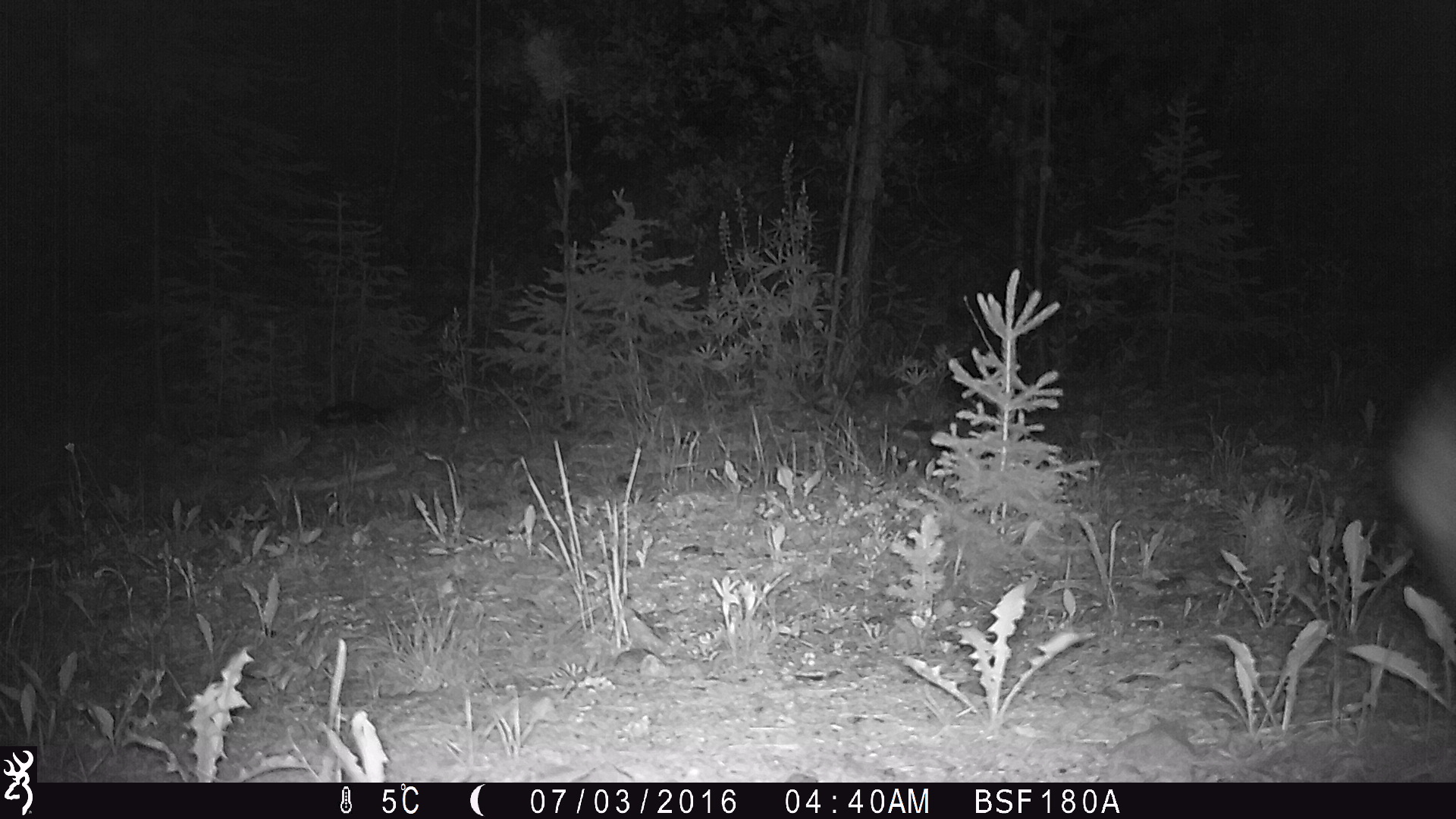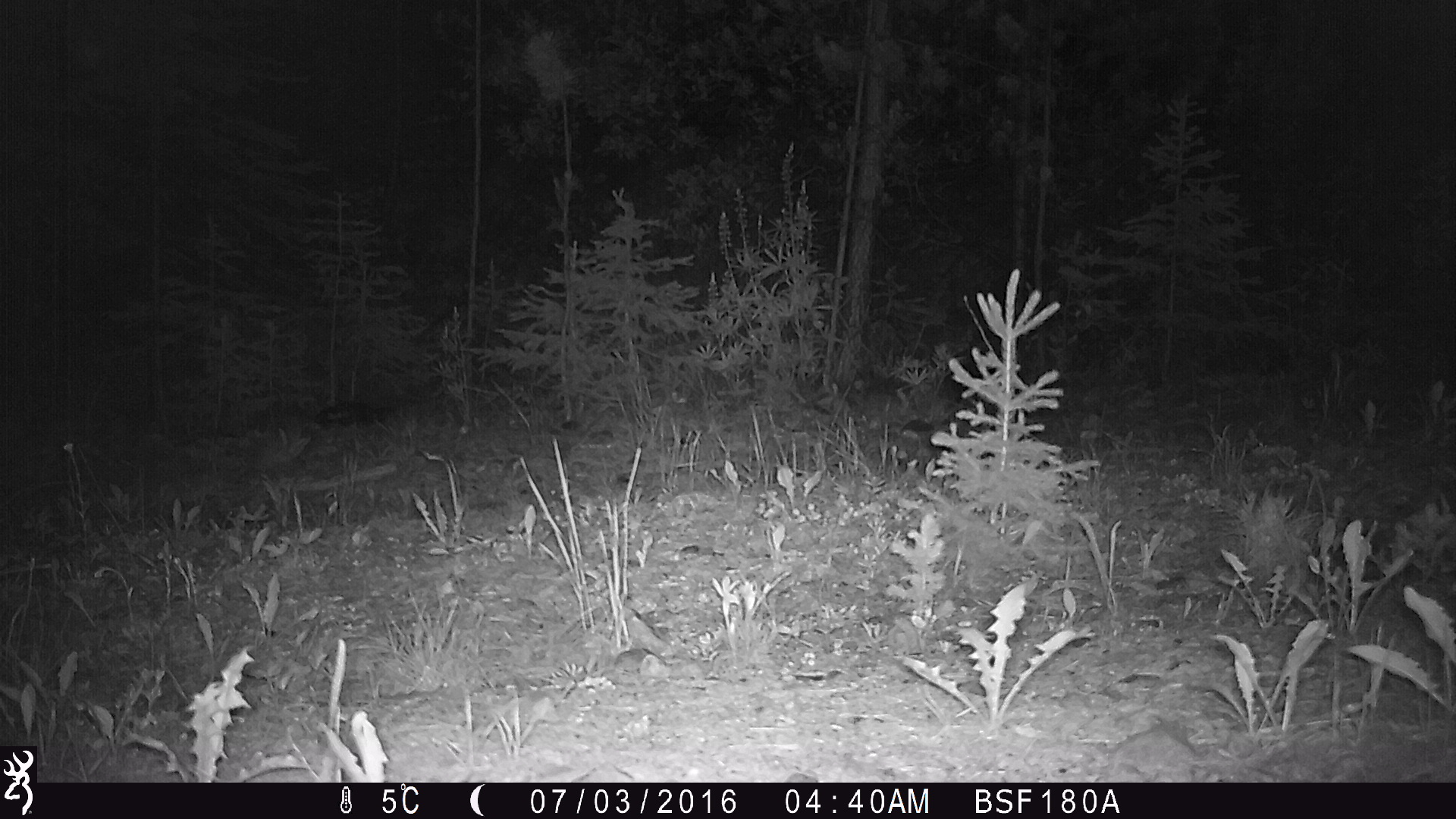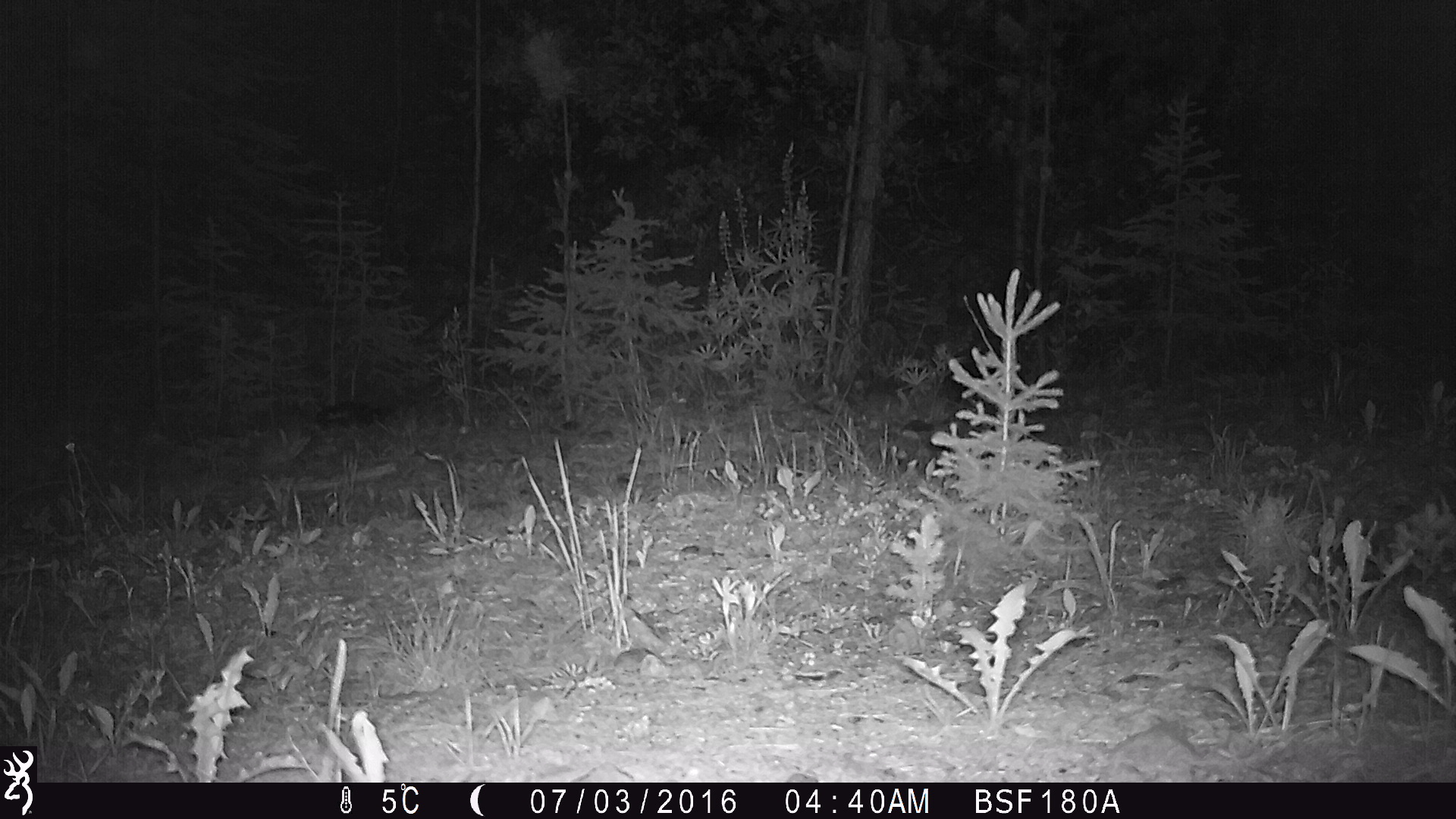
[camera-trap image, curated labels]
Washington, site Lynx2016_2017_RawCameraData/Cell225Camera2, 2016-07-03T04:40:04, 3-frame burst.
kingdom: Animalia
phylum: Chordata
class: Mammalia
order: Lagomorpha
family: Leporidae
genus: Lepus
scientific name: Lepus americanus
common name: snowshoe hare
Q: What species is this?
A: Lepus americanus (snowshoe hare).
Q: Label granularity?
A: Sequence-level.